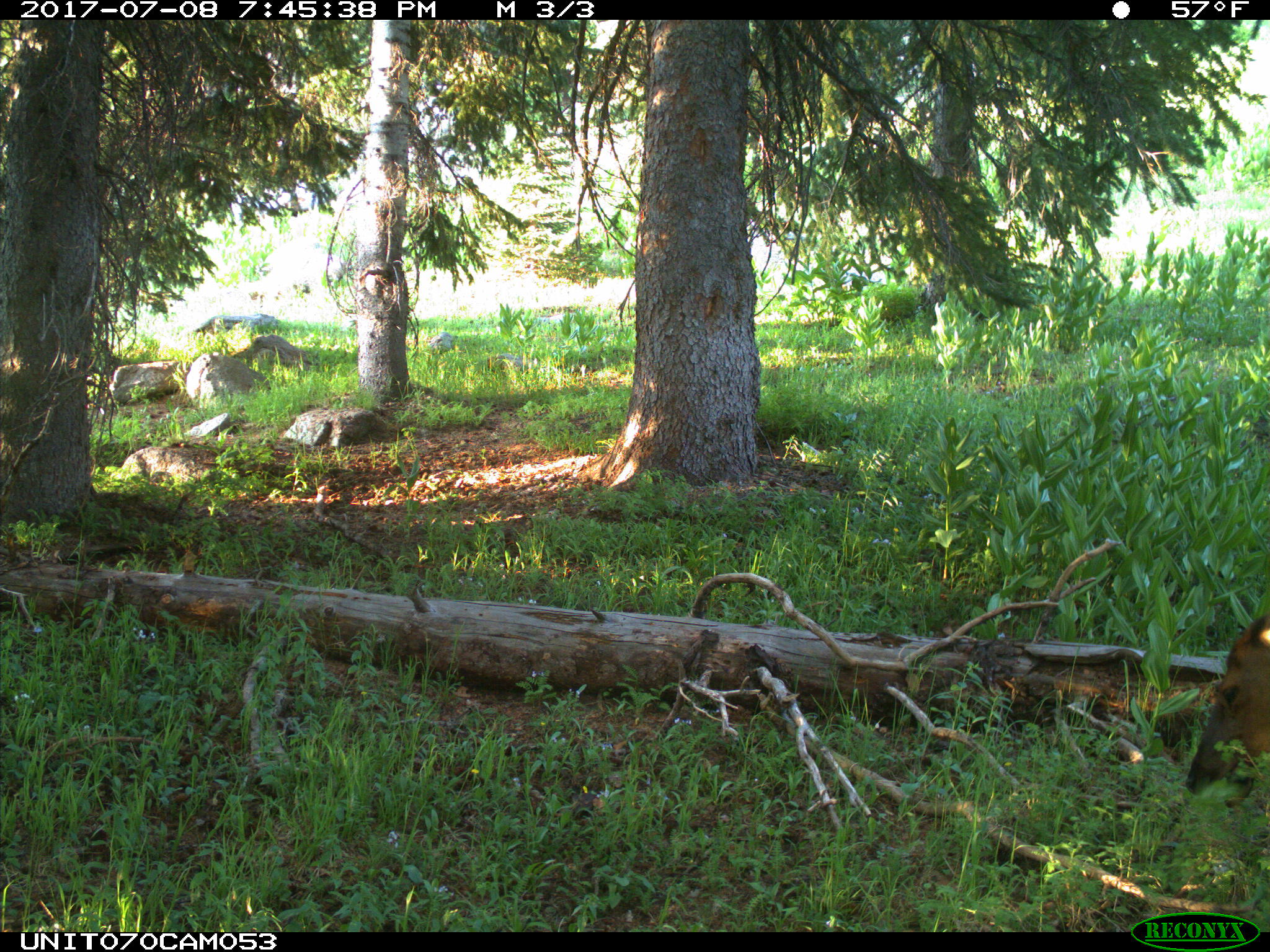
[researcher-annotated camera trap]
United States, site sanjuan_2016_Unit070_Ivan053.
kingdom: Animalia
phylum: Chordata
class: Mammalia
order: Artiodactyla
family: Cervidae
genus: Cervus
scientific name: Cervus elaphus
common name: red deer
Cervus elaphus (red deer).